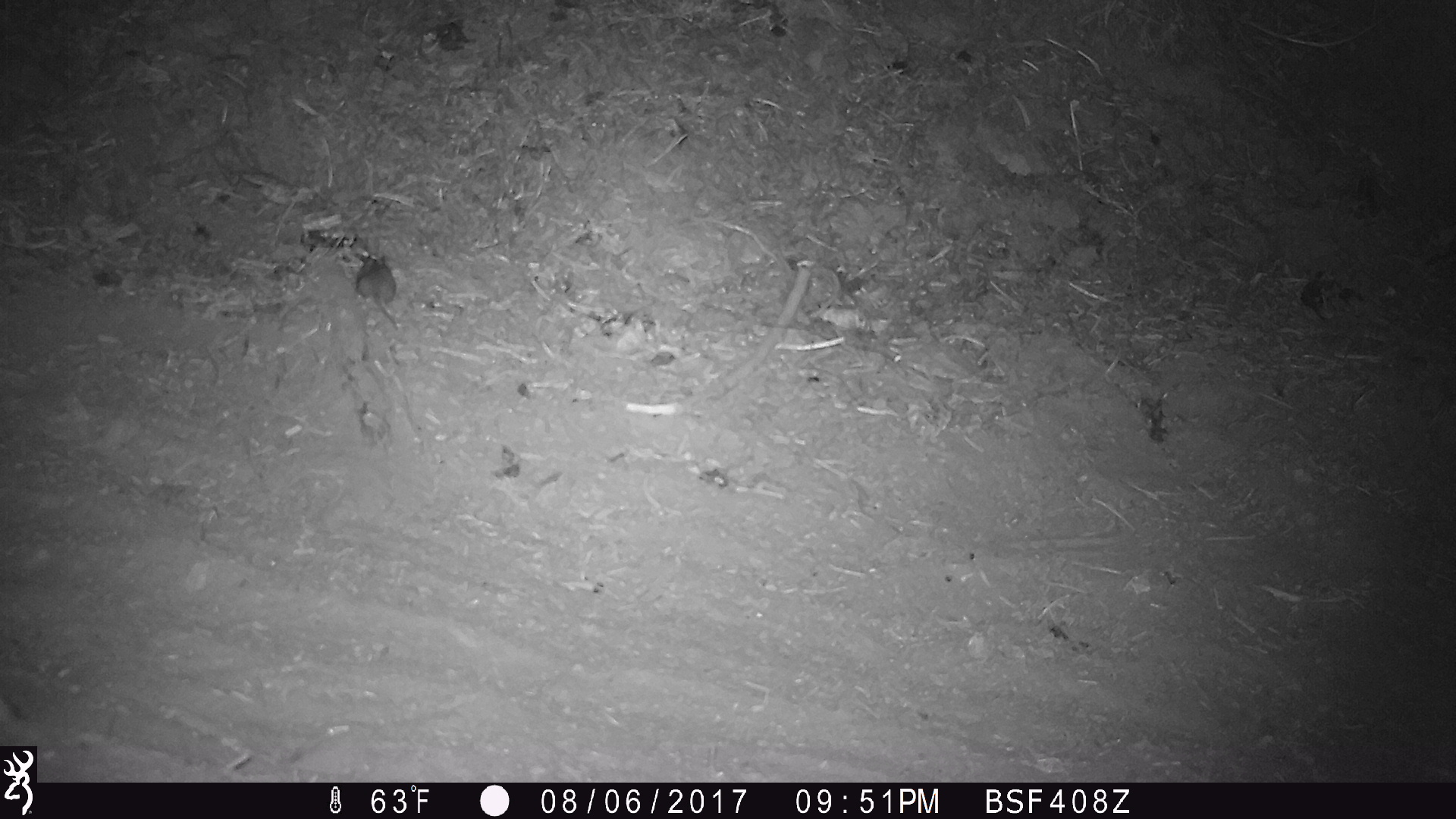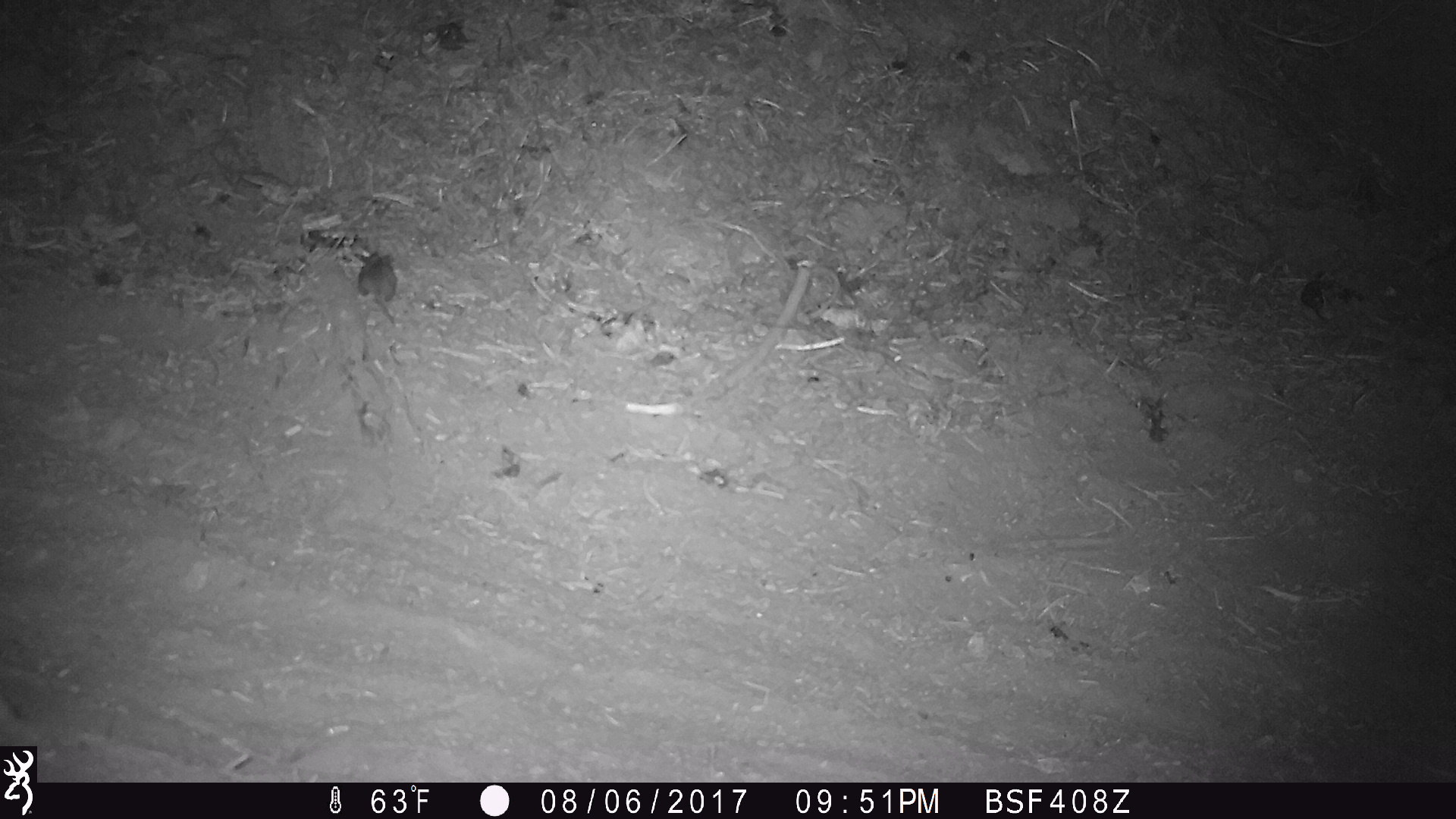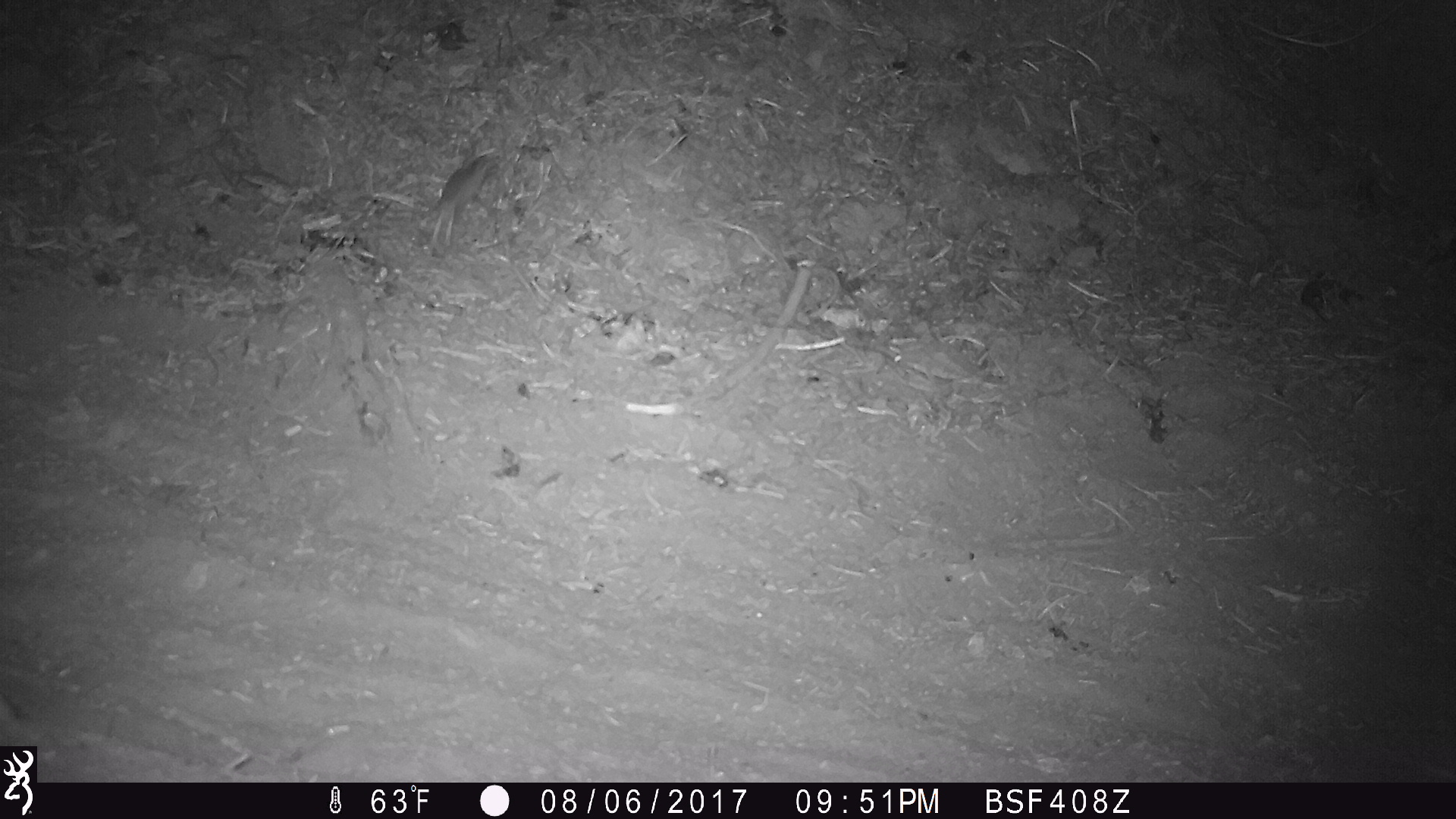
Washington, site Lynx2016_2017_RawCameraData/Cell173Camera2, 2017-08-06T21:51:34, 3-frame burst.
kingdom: Animalia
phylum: Chordata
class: Mammalia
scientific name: Mammalia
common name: small mammal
Small mammal (Mammalia). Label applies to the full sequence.